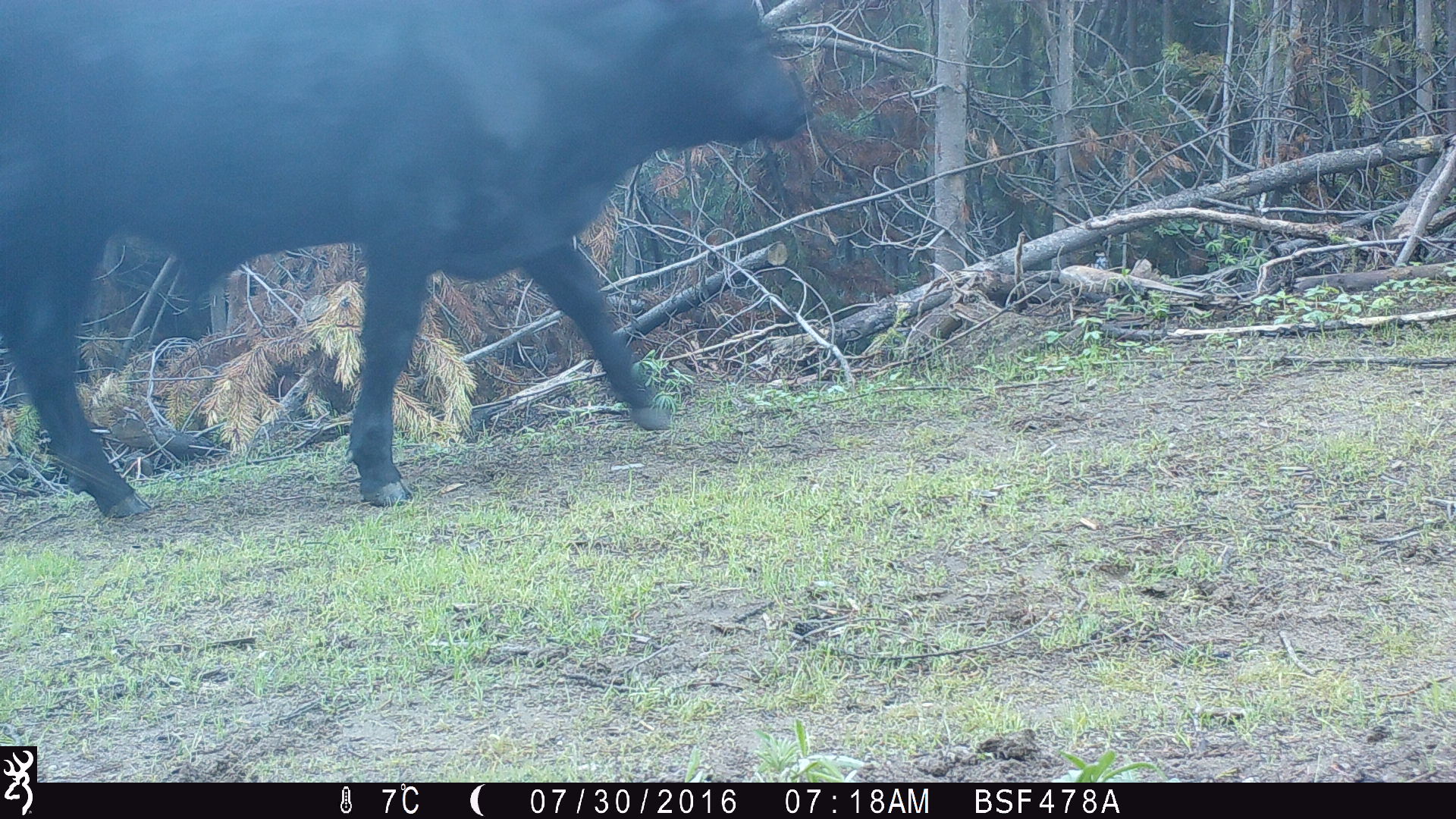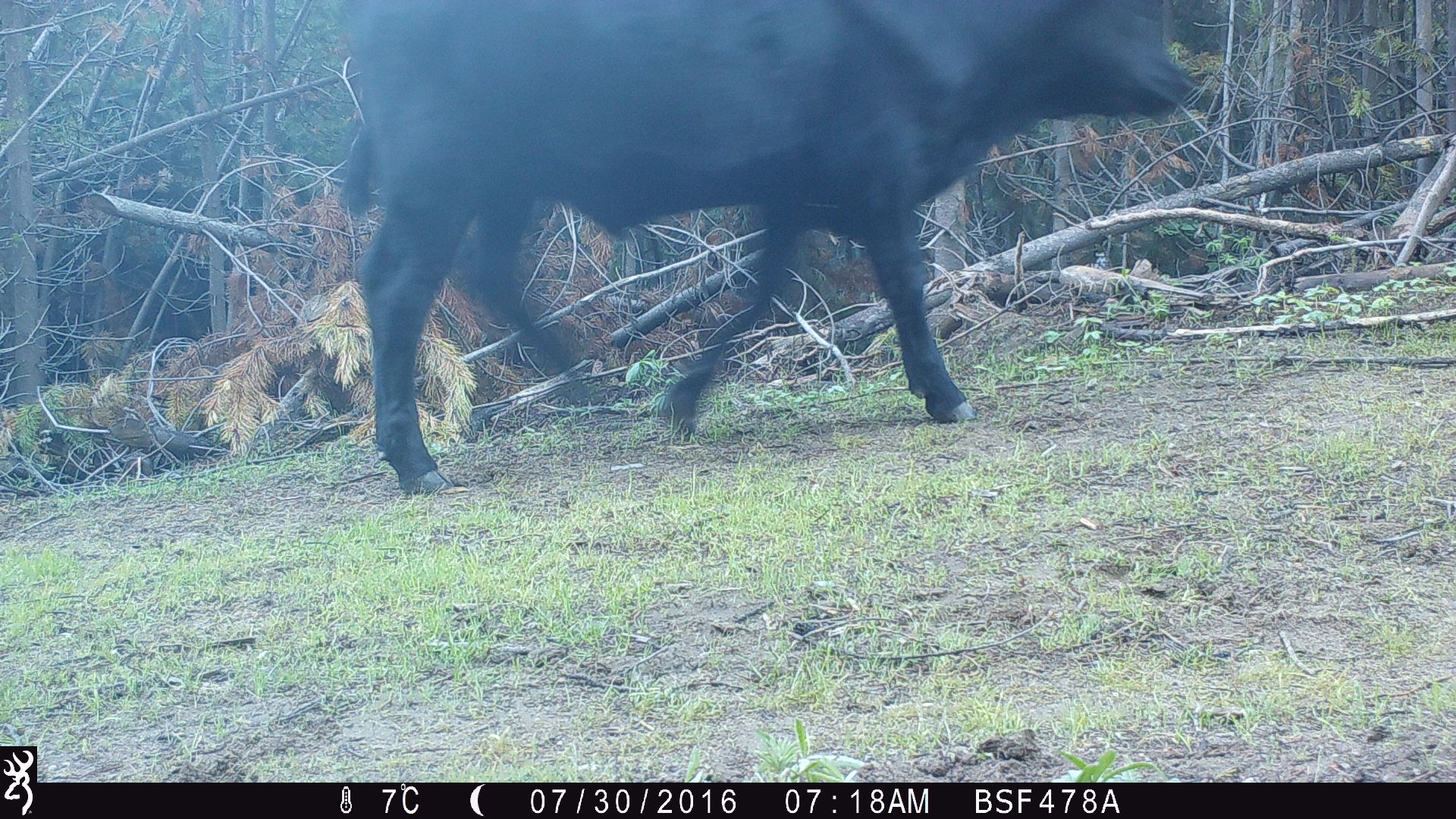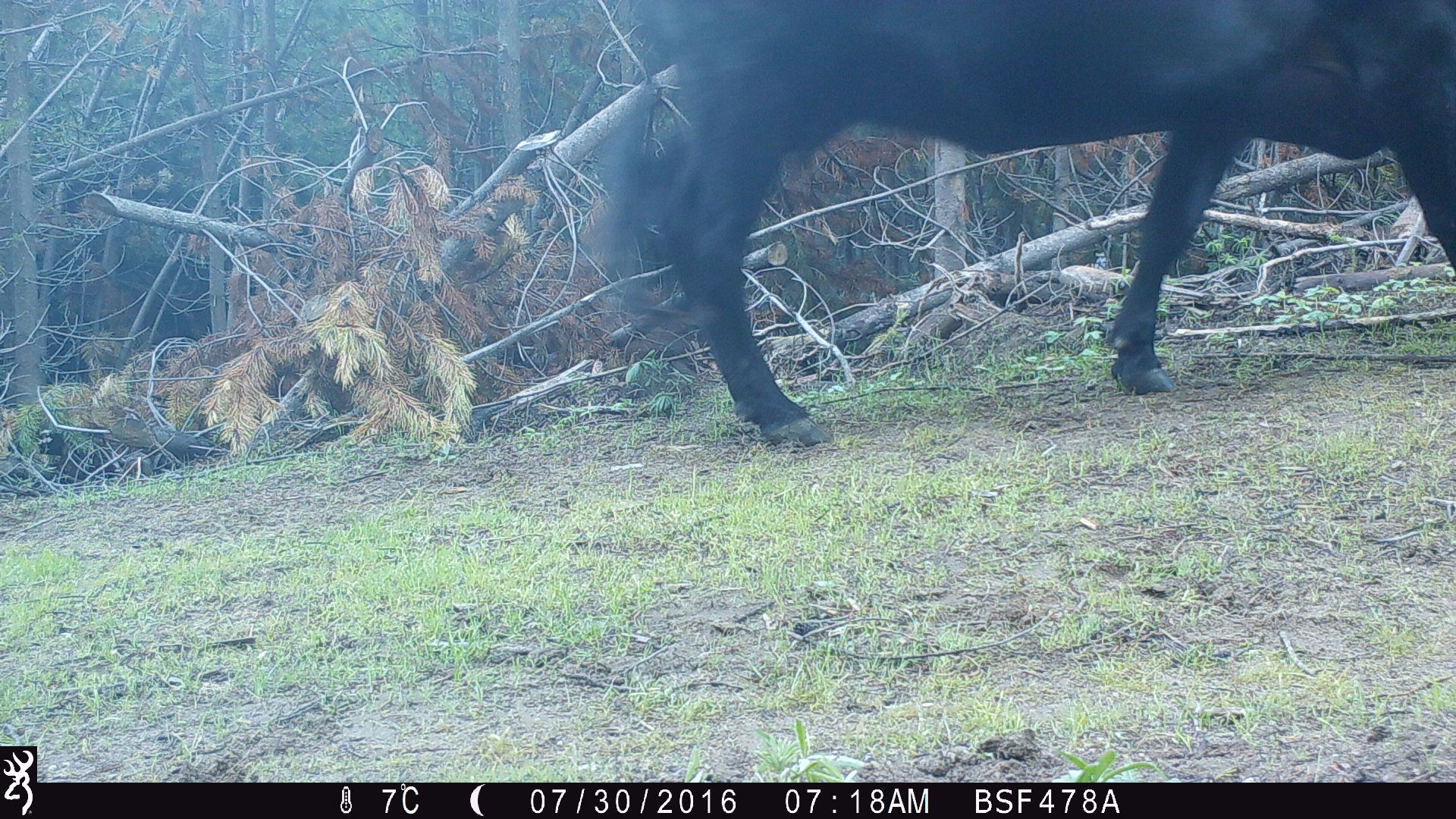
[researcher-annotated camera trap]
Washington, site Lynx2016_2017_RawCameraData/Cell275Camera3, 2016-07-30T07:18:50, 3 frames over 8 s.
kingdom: Animalia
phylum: Chordata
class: Mammalia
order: Artiodactyla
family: Bovidae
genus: Bos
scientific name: Bos taurus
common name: domestic cattle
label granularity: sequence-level